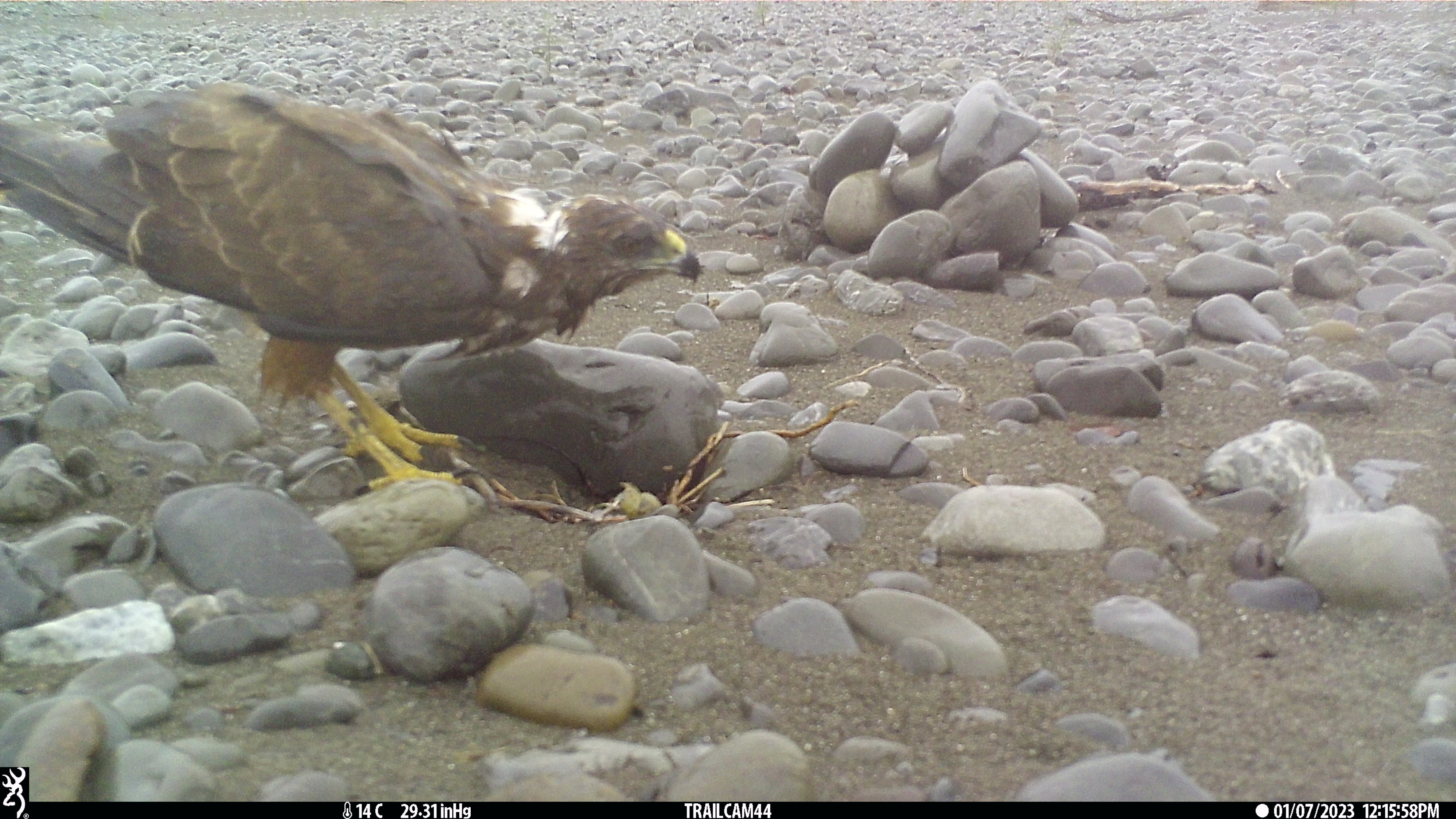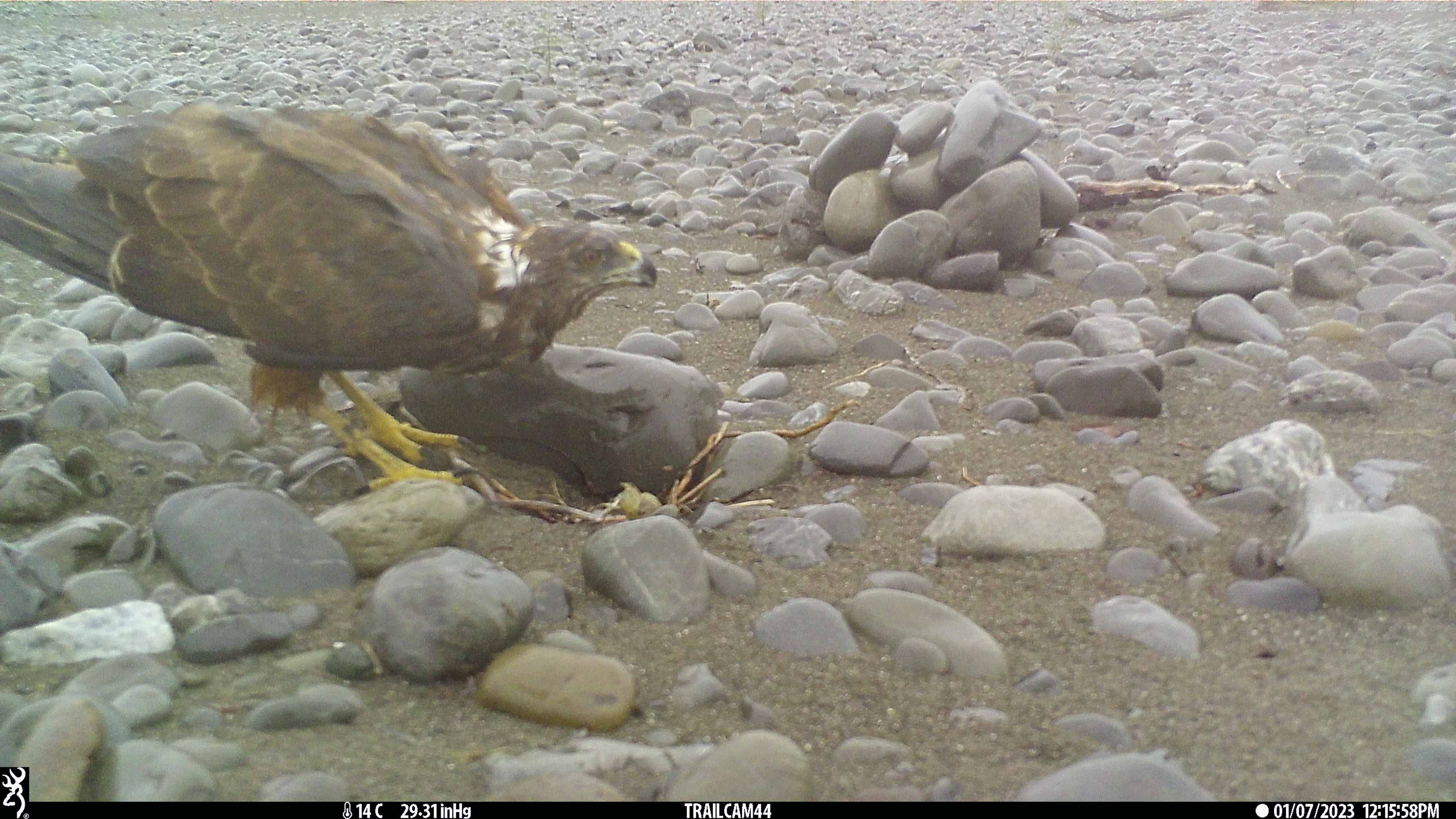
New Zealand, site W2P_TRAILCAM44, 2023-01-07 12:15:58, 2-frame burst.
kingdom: Animalia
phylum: Chordata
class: Aves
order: Accipitriformes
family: Accipitridae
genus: Circus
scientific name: Circus approximans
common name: swamp harrier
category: harrier